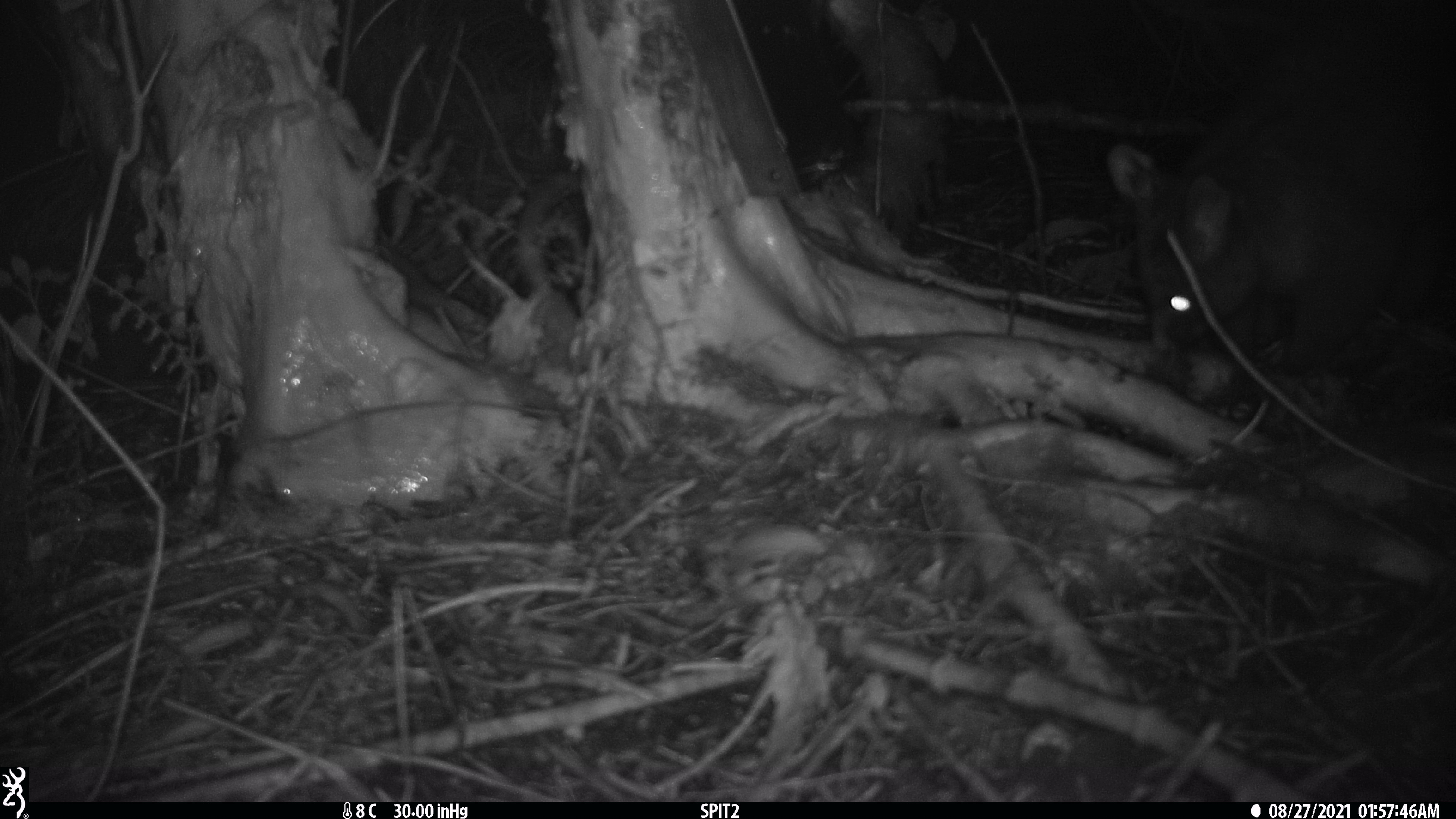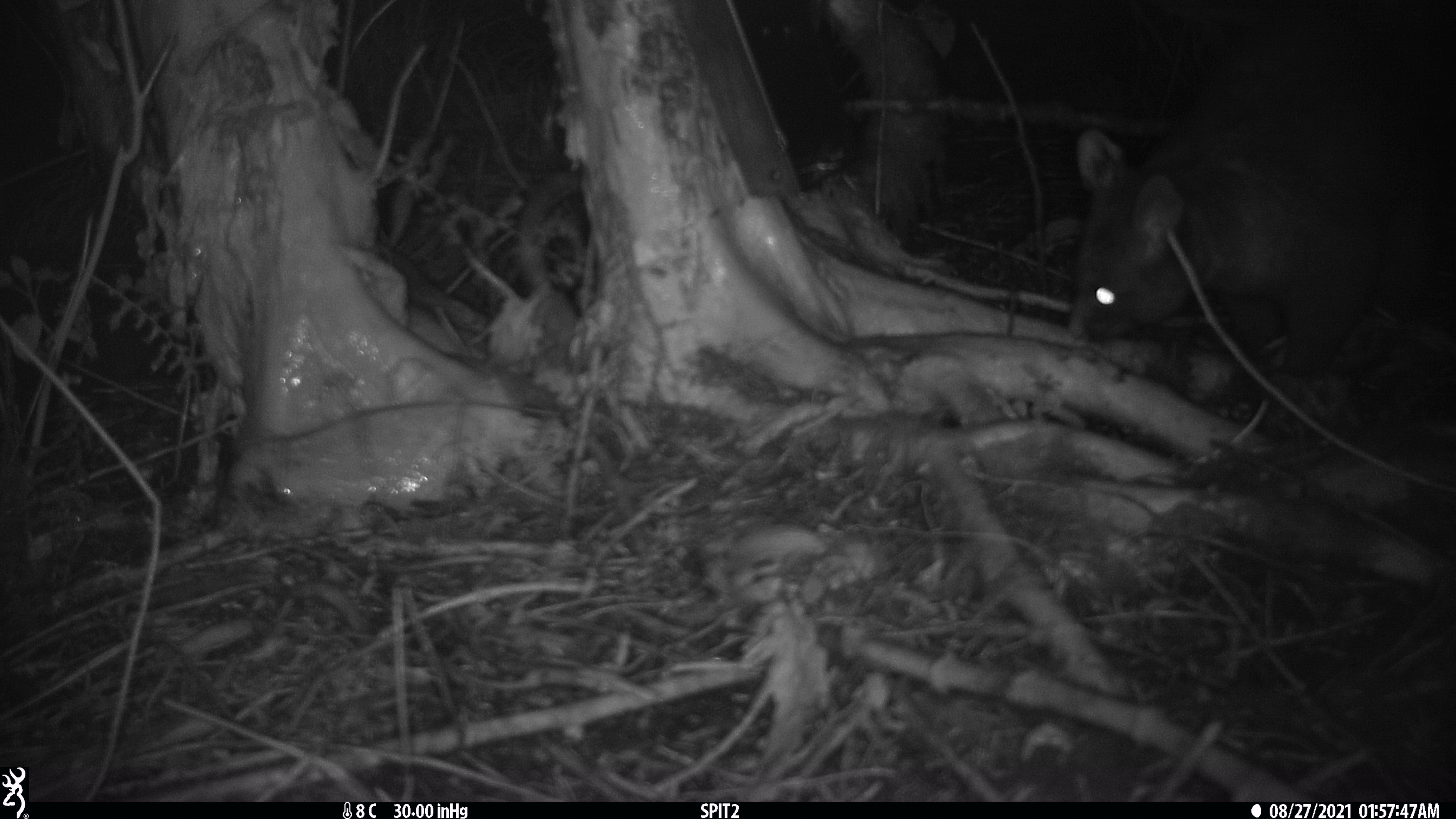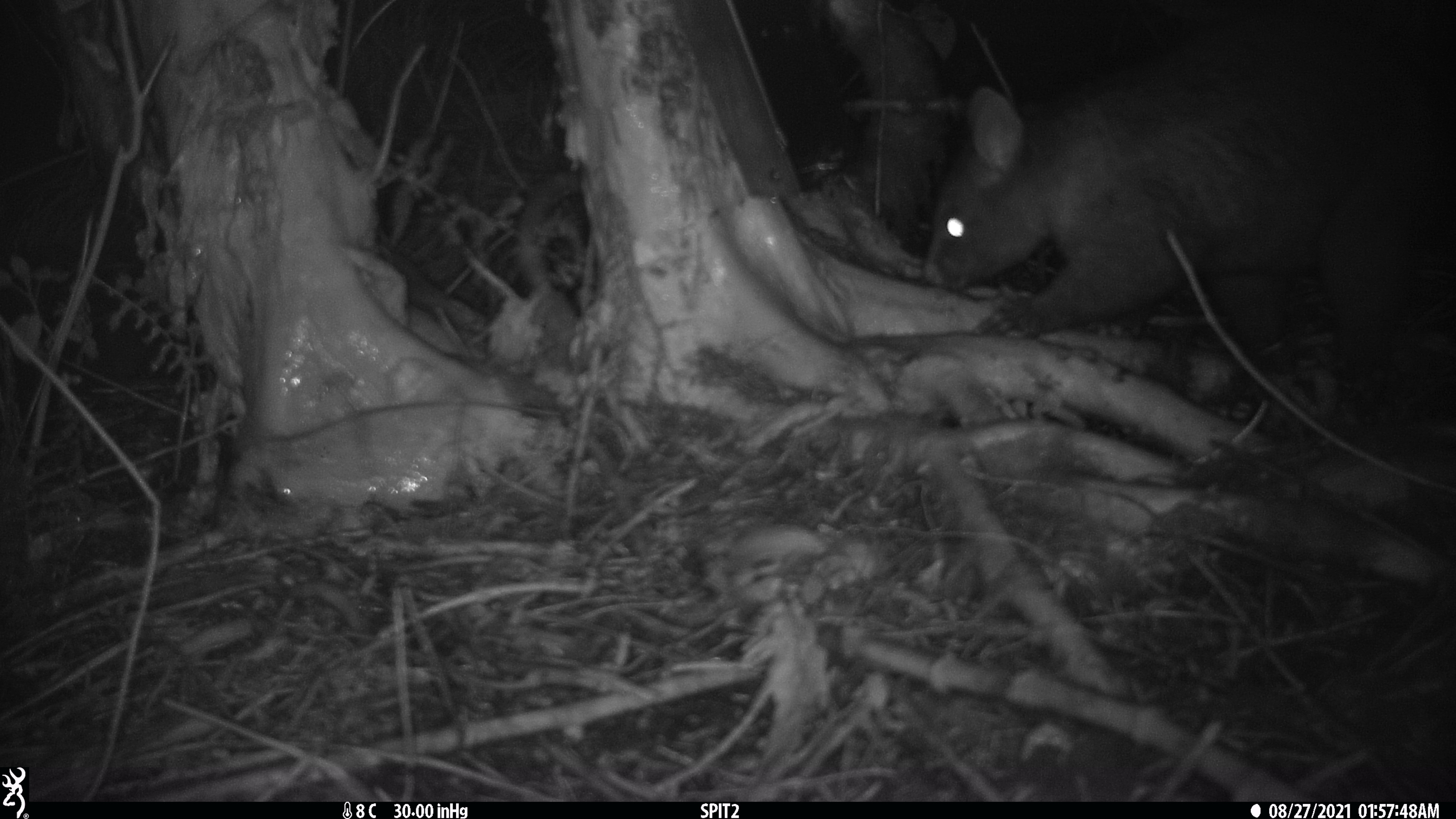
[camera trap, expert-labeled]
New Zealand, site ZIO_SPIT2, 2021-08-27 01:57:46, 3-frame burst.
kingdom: Animalia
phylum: Chordata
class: Mammalia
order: Diprotodontia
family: Phalangeridae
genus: Trichosurus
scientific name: Trichosurus vulpecula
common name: common brushtail possum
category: possum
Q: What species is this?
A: Possum (common brushtail possum) (Trichosurus vulpecula).